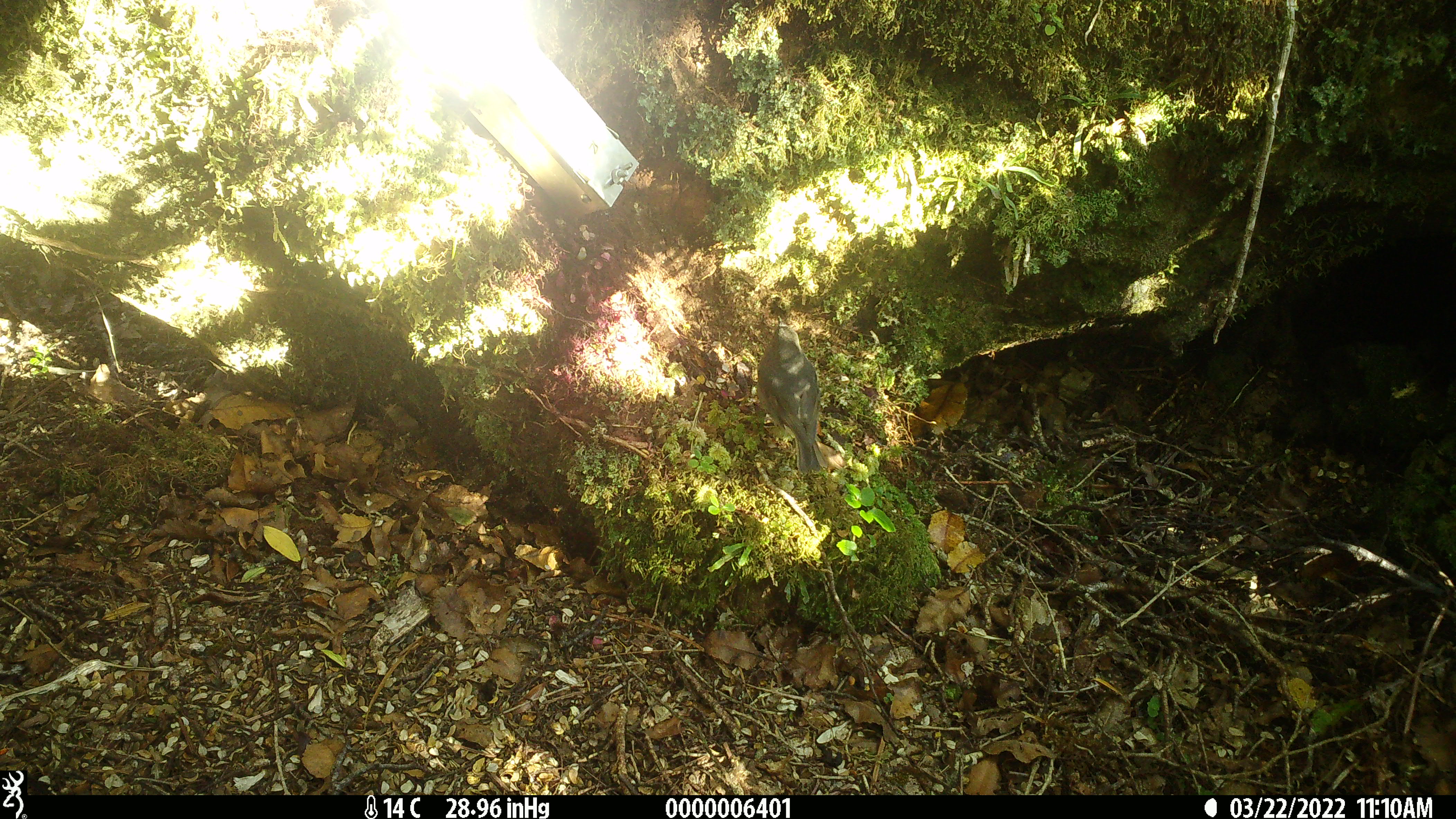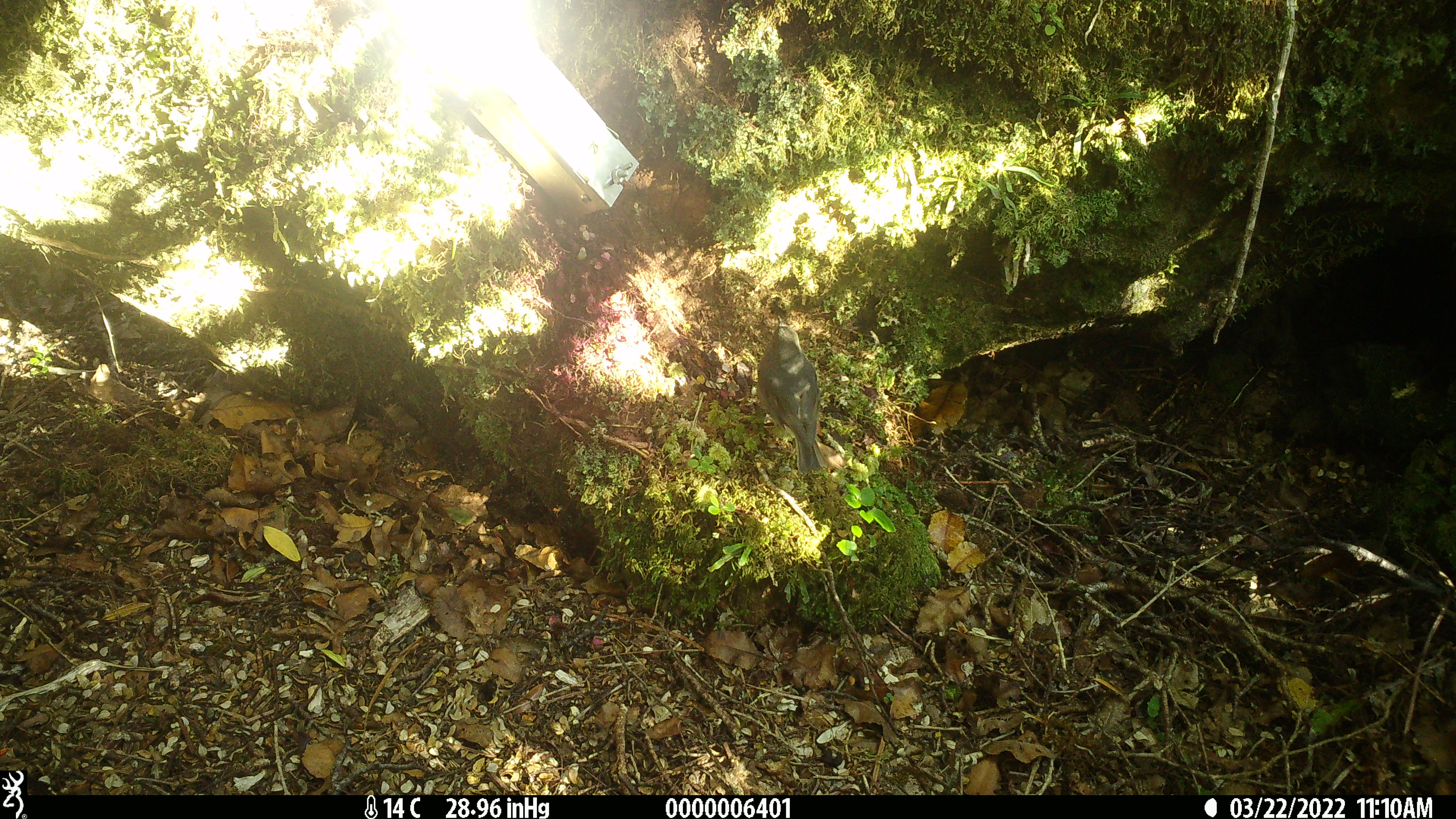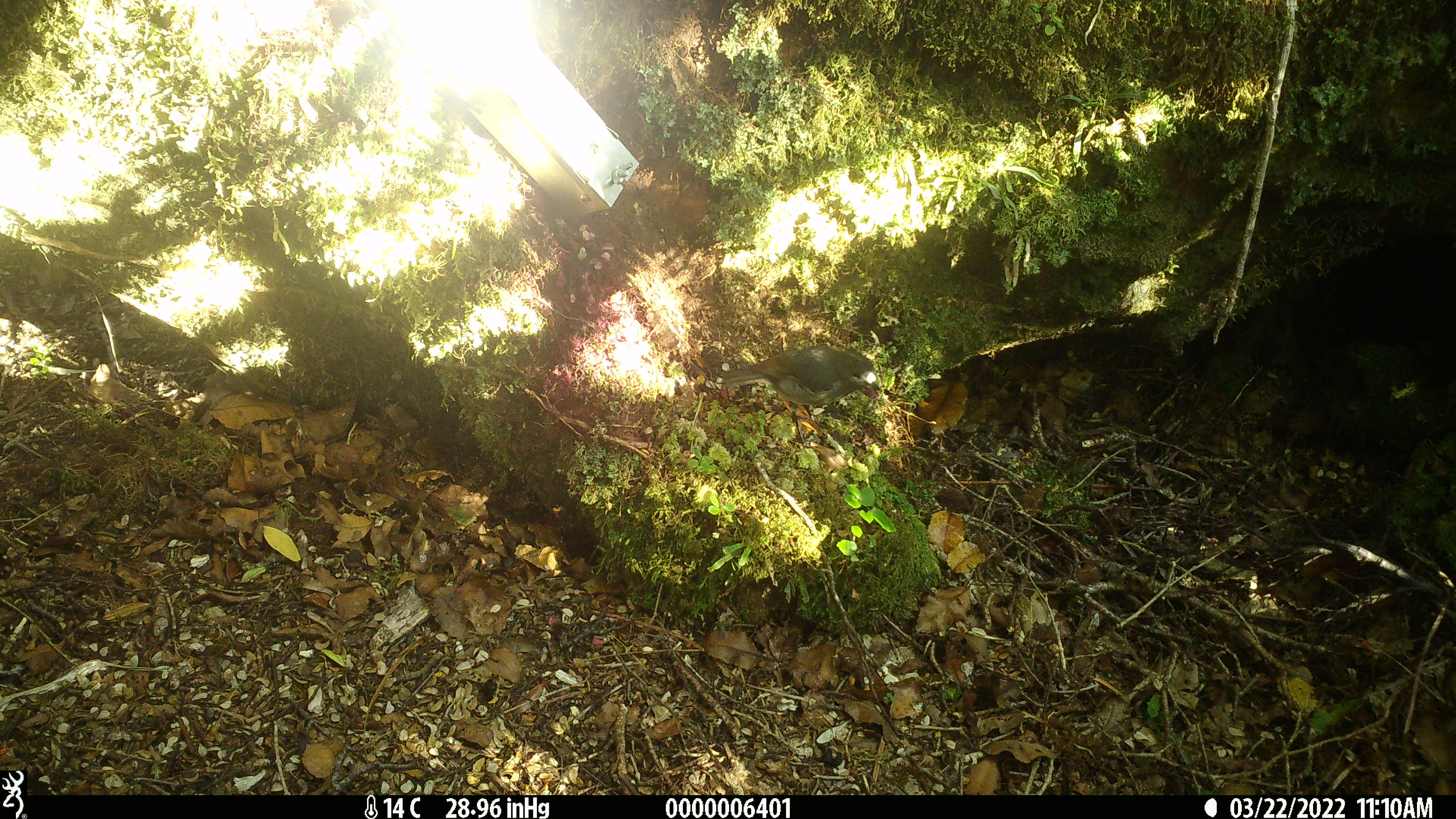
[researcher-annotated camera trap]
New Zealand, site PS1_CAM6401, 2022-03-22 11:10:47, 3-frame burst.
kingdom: Animalia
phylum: Chordata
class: Aves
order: Passeriformes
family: Petroicidae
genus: Petroica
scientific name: Petroica australis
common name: new zealand robin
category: robin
Robin (new zealand robin) (Petroica australis).